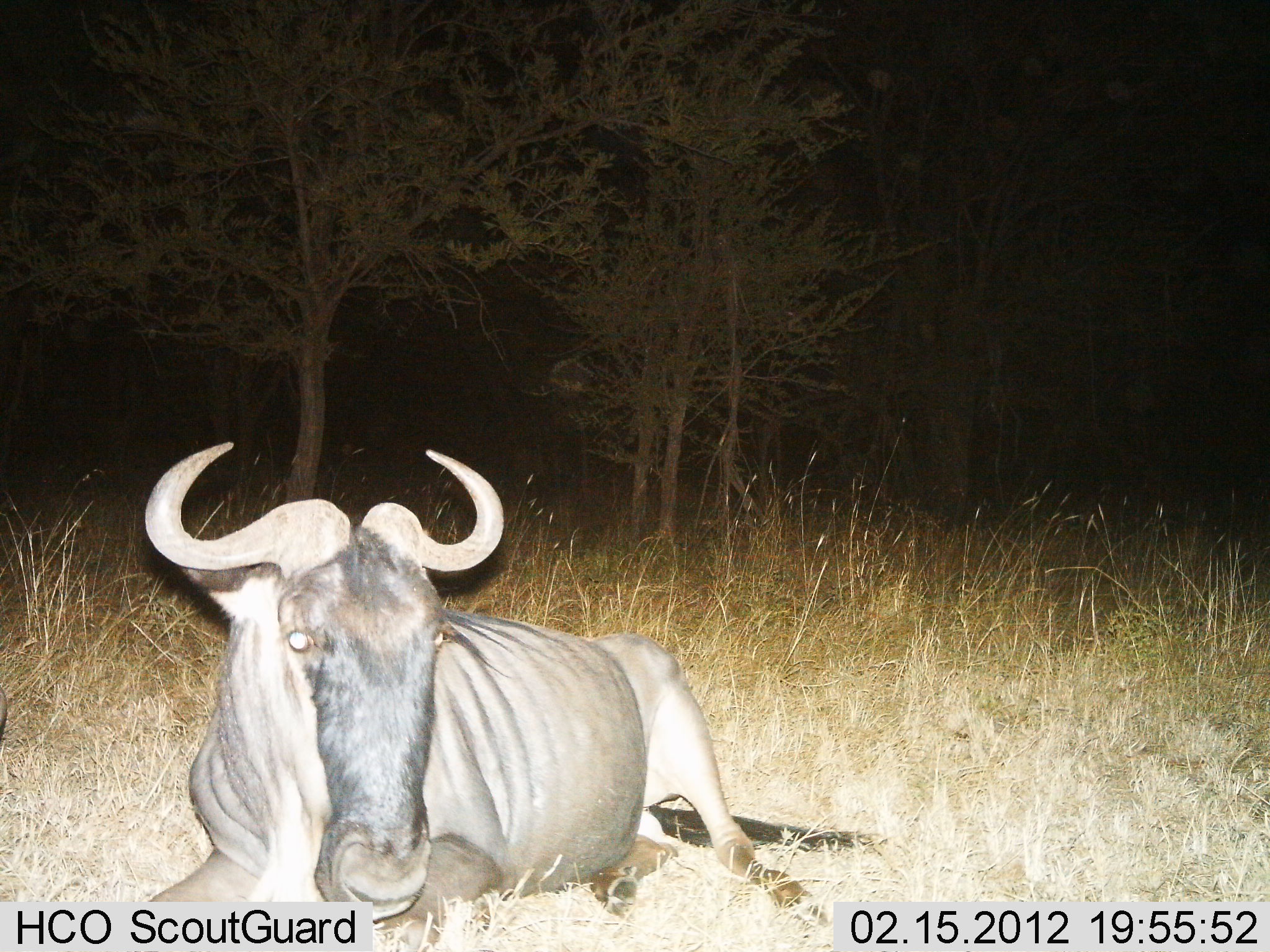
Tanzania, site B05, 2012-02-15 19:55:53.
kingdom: Animalia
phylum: Chordata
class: Mammalia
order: Artiodactyla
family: Bovidae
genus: Connochaetes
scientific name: Connochaetes taurinus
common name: blue wildebeest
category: wildebeest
Wildebeest (blue wildebeest) (Connochaetes taurinus), count 1. Behavior (volunteer vote fractions): standing 0%, resting 100%, moving 0%, interacting 0%. Young present (vote fraction): 0%. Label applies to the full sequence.